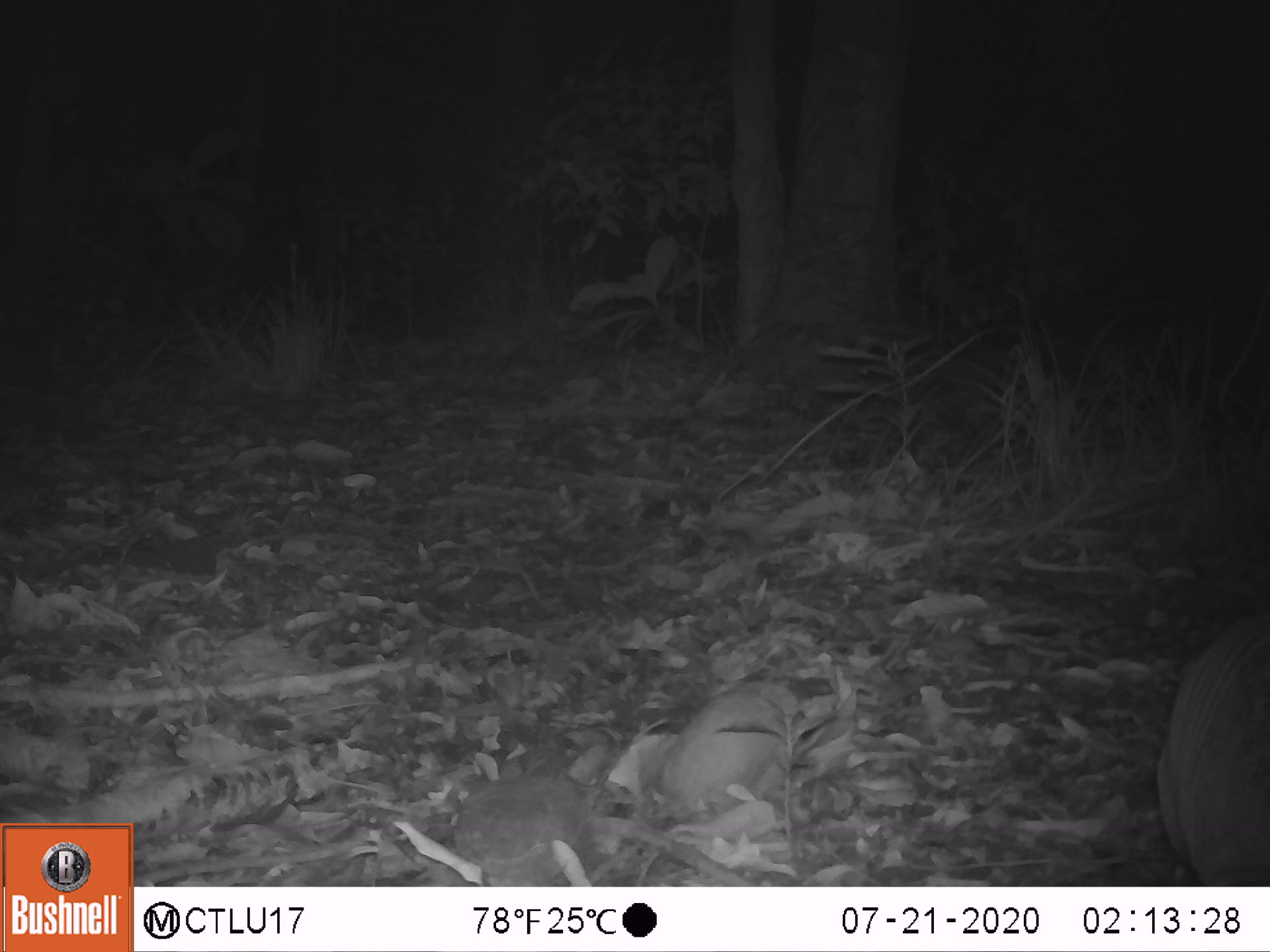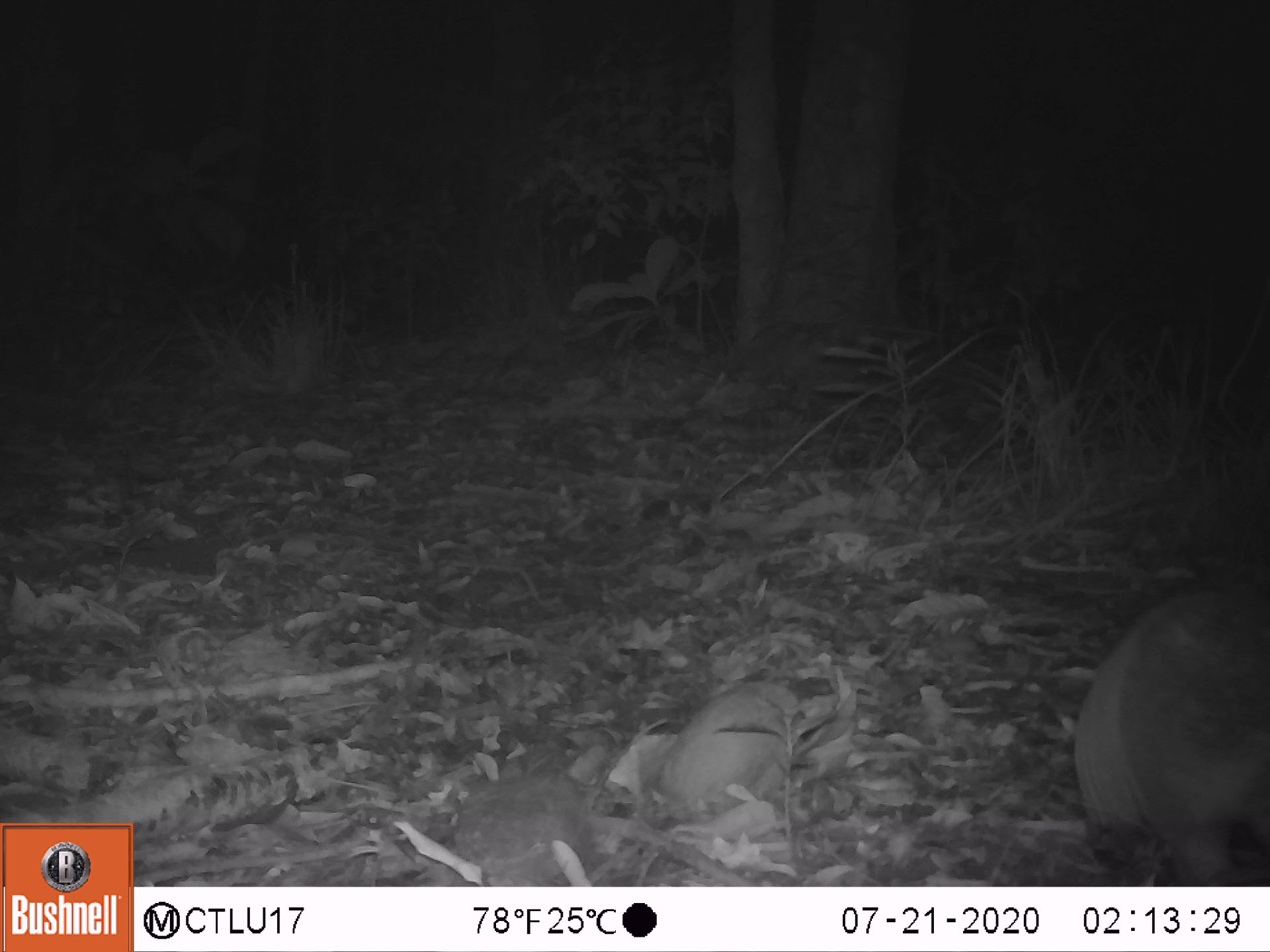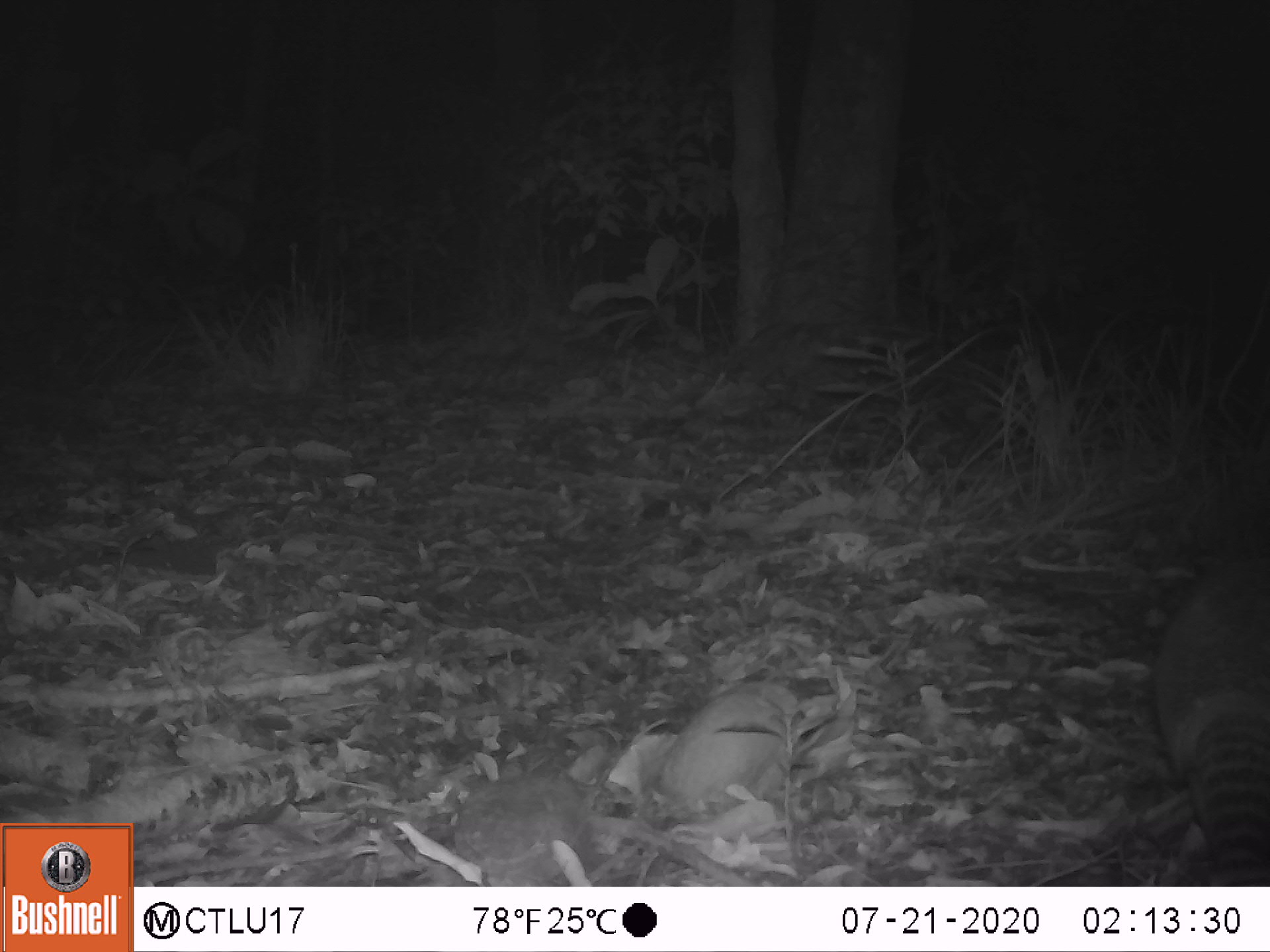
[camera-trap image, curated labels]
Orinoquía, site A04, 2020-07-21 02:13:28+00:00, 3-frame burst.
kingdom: Animalia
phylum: Chordata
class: Mammalia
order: Cingulata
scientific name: Cingulata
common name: armadillo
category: unknown armadillo